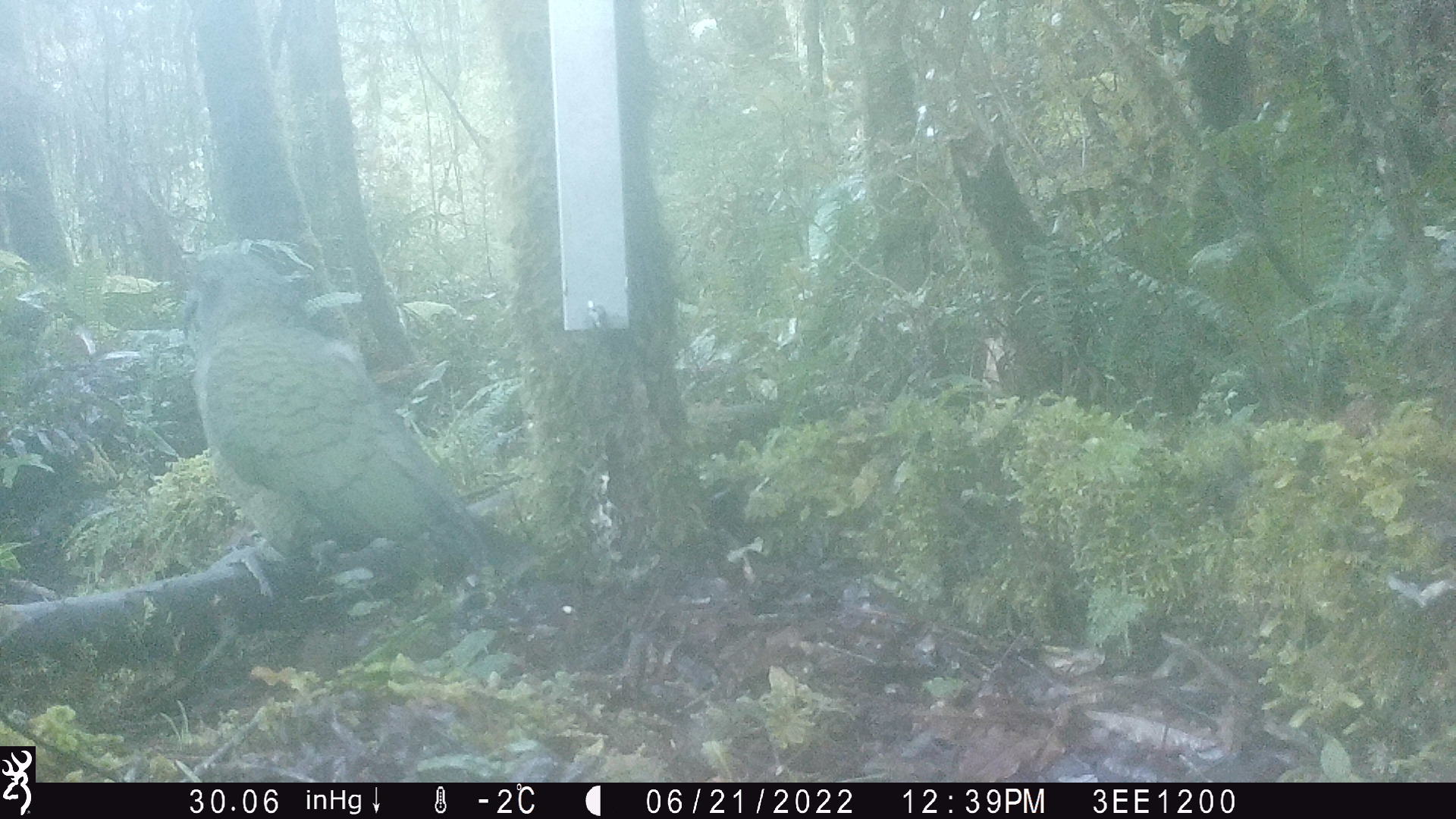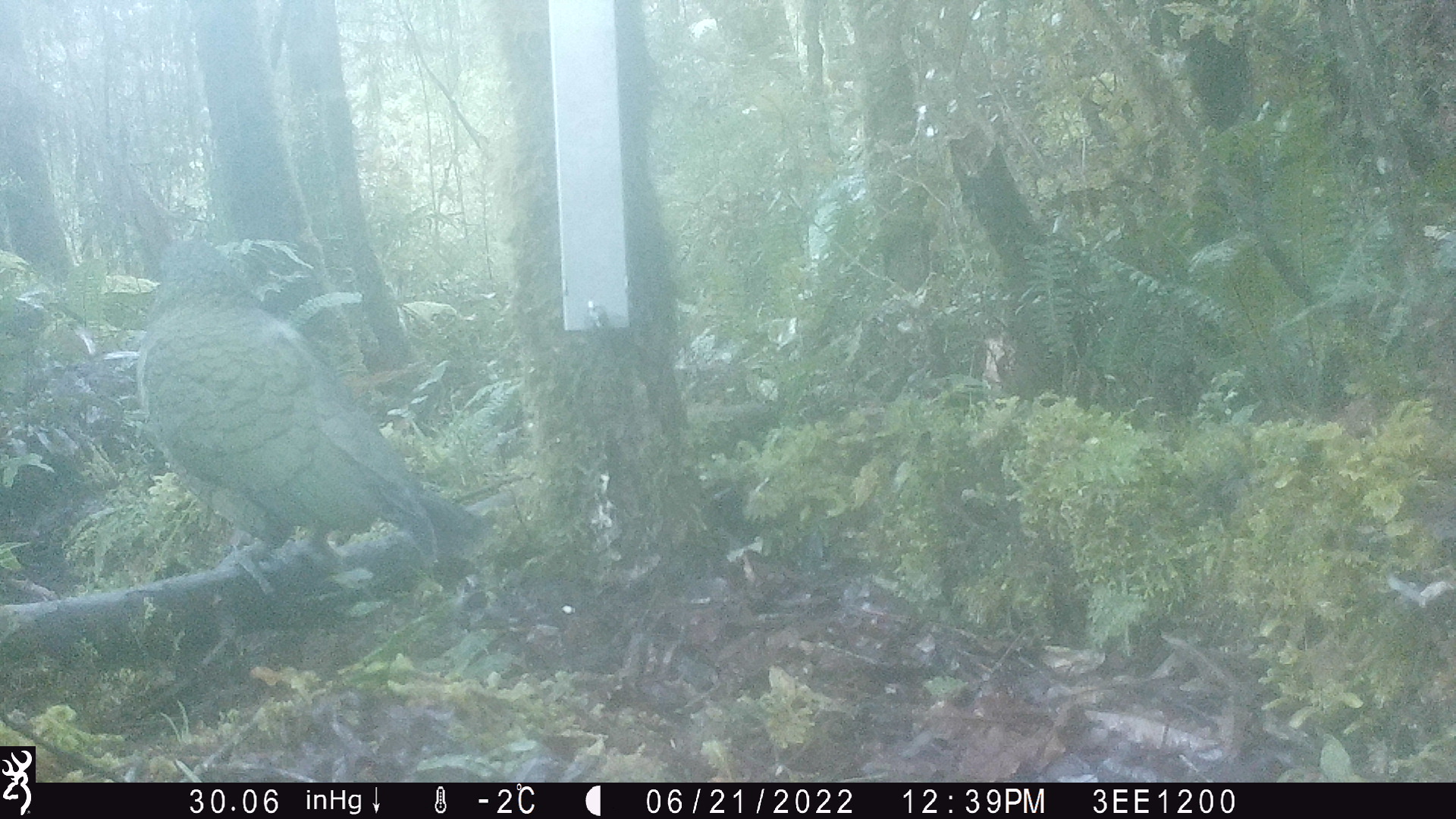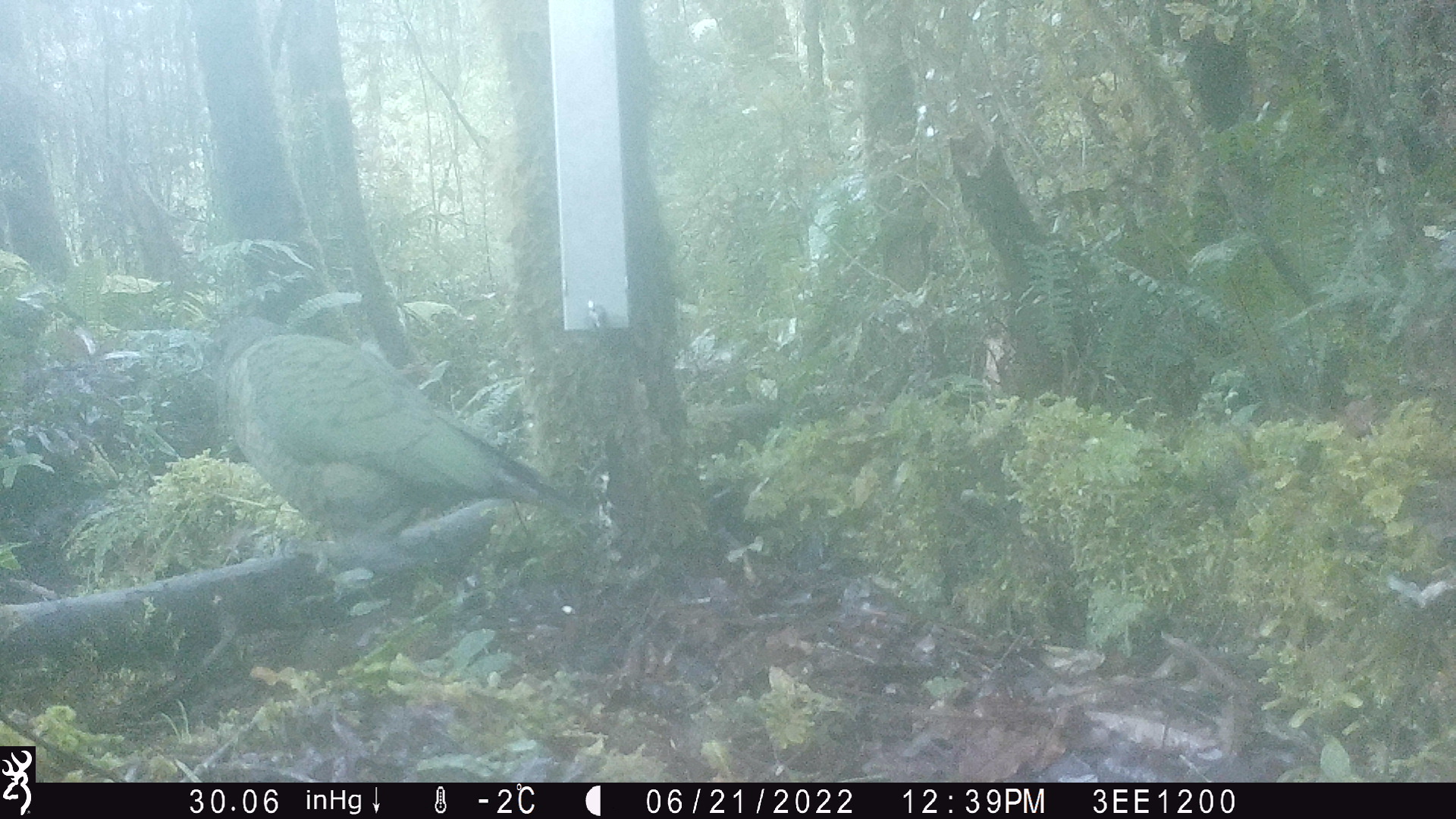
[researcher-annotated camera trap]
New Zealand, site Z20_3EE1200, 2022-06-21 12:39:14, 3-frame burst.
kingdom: Animalia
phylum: Chordata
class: Aves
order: Psittaciformes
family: Strigopidae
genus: Nestor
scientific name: Nestor notabilis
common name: kea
Kea (Nestor notabilis).